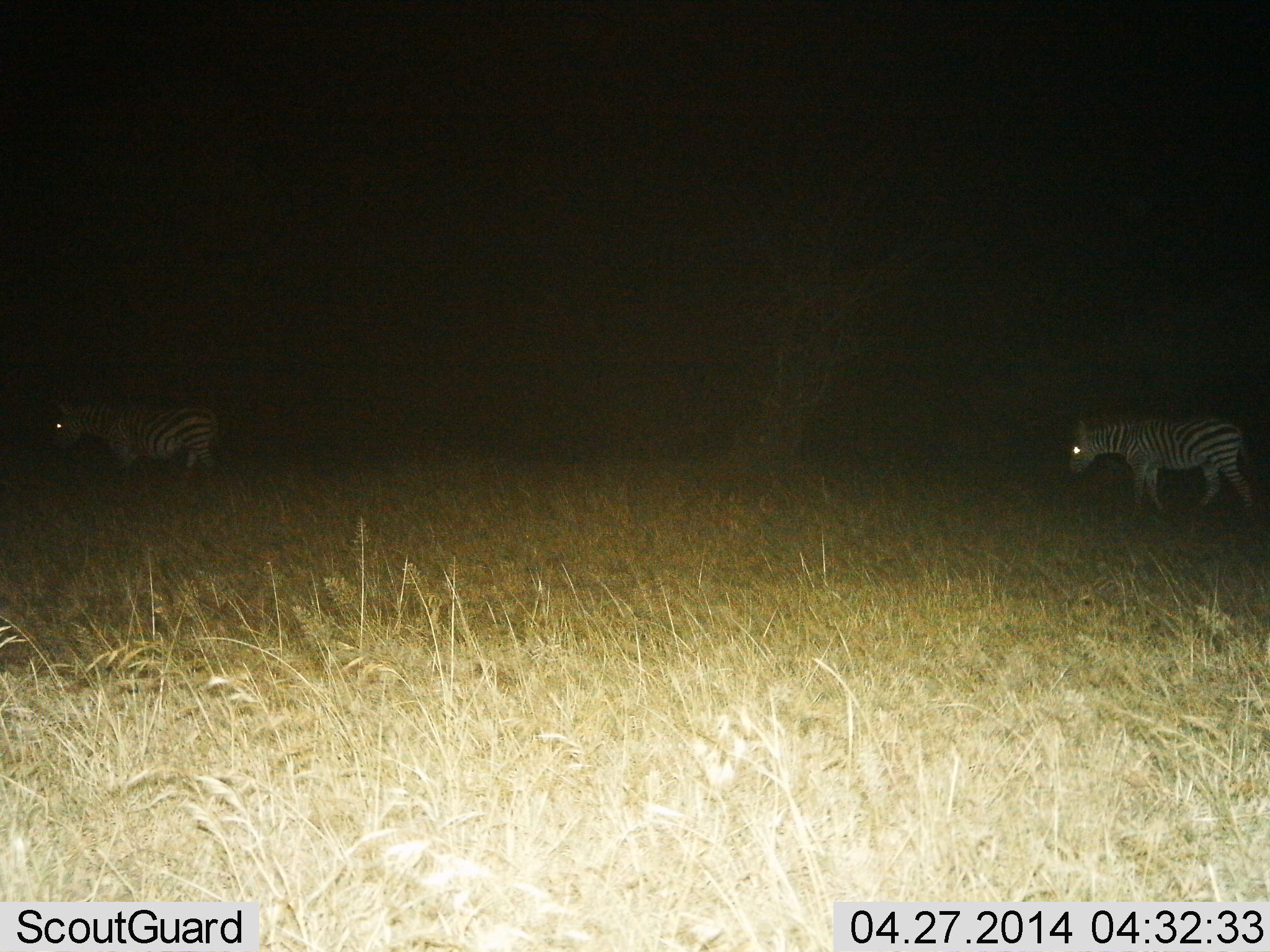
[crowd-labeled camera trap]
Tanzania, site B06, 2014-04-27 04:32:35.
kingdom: Animalia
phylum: Chordata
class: Mammalia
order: Perissodactyla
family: Equidae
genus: Equus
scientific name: Equus quagga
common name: plains zebra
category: zebra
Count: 2.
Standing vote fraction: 10%.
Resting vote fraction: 0%.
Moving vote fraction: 100%.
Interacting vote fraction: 0%.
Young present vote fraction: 0%.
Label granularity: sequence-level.